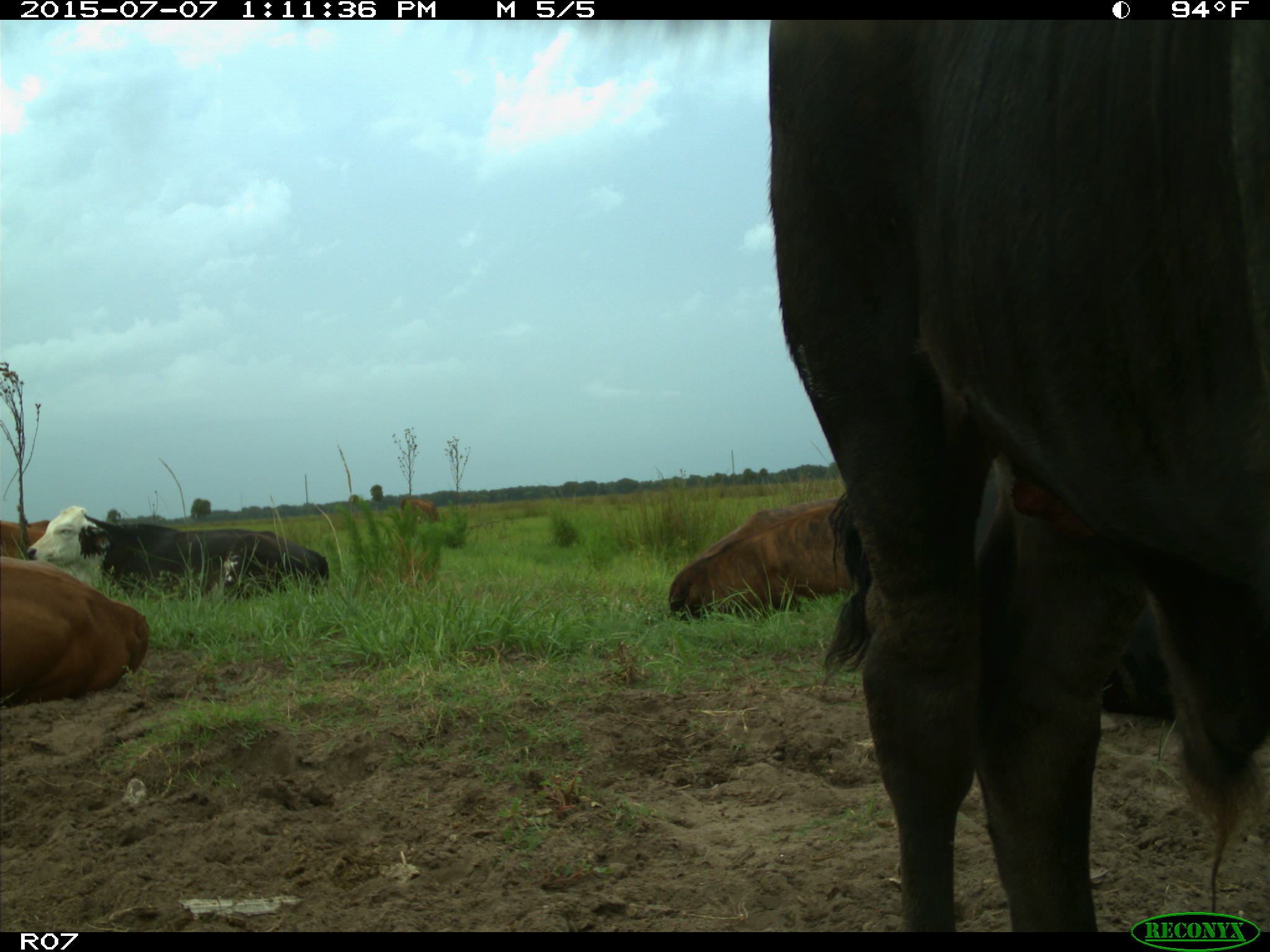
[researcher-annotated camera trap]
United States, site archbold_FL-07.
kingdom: Animalia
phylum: Chordata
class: Mammalia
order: Artiodactyla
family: Bovidae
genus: Bos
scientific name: Bos taurus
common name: domestic cow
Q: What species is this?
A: Bos taurus (domestic cow).